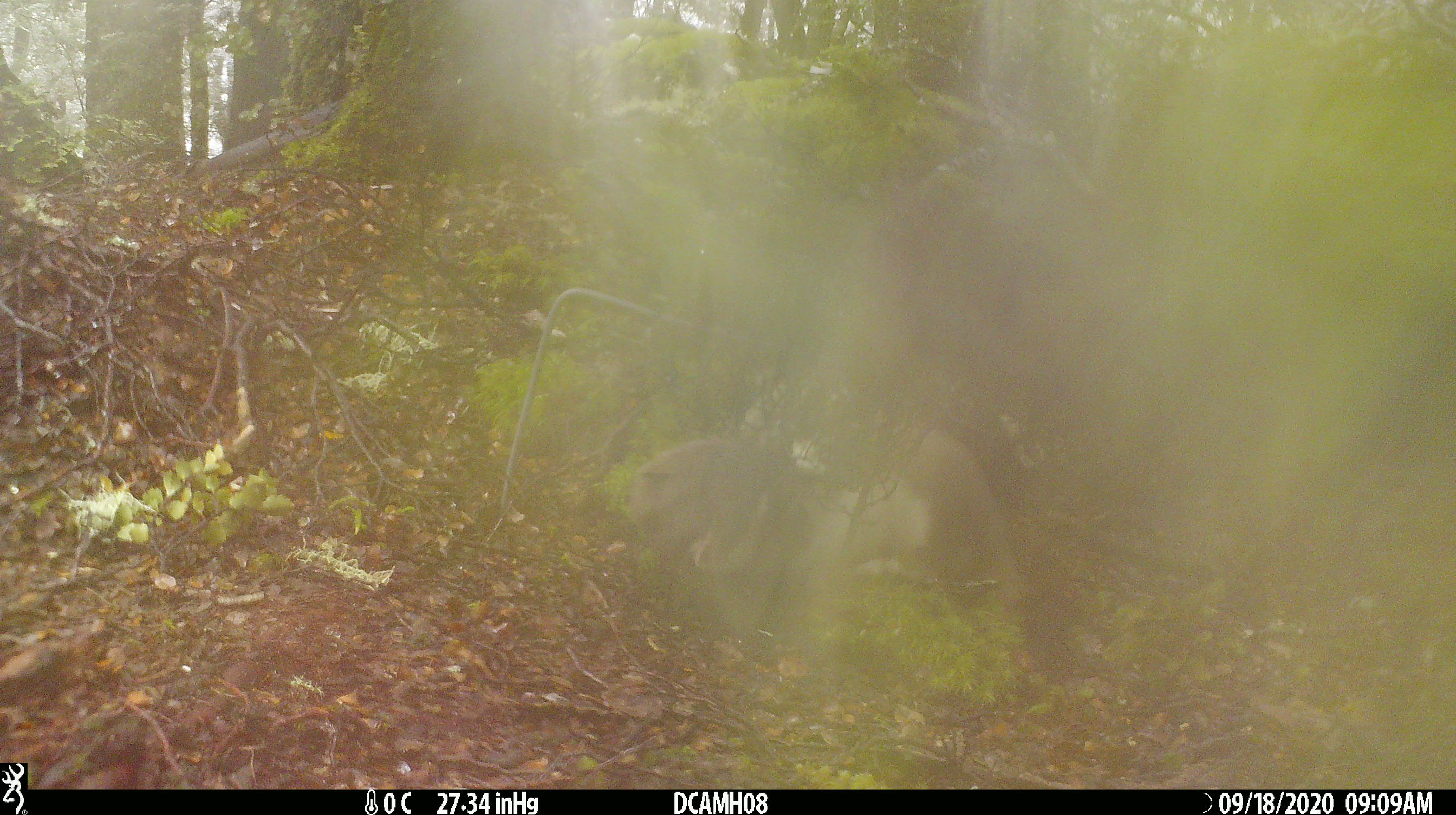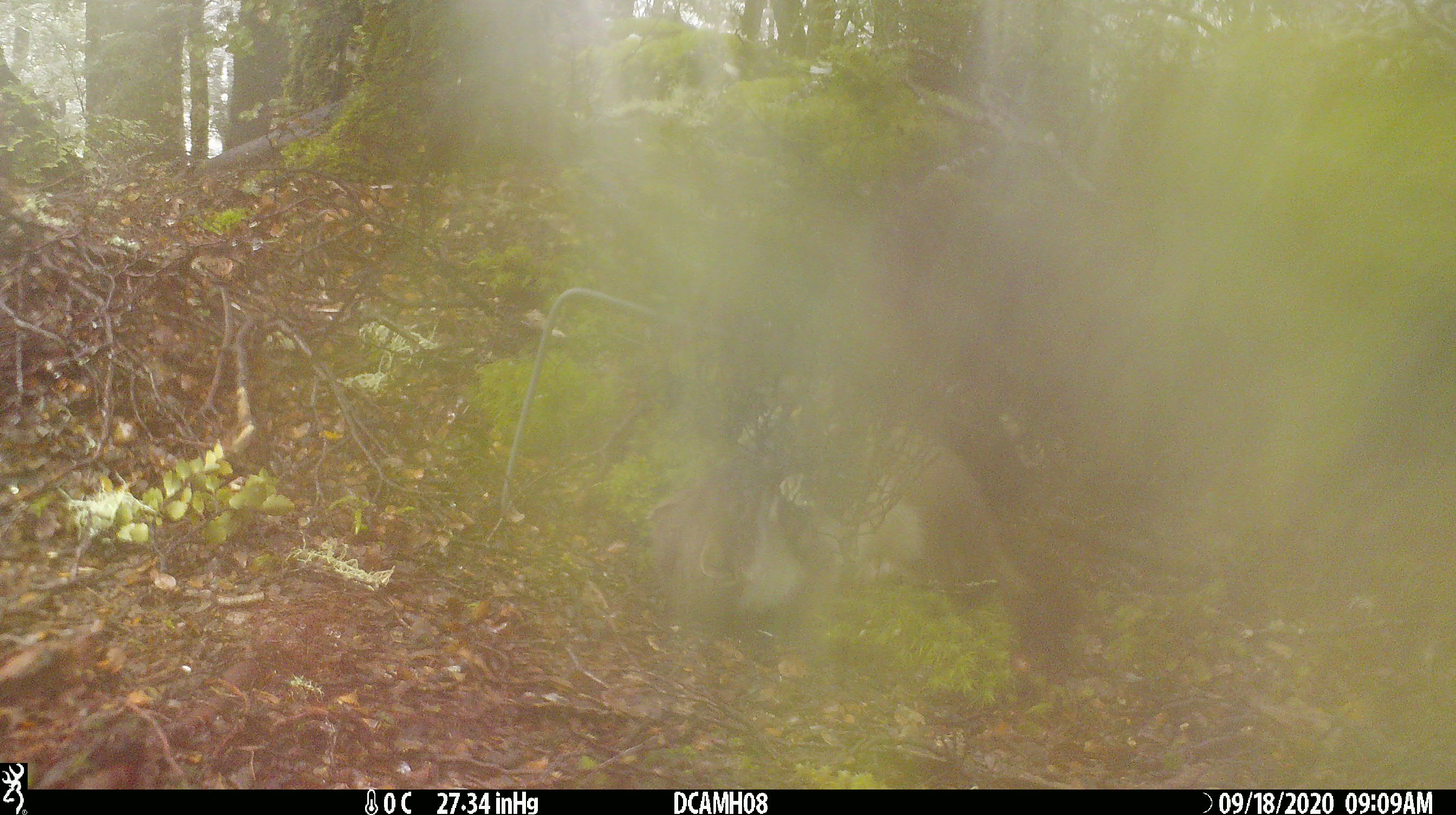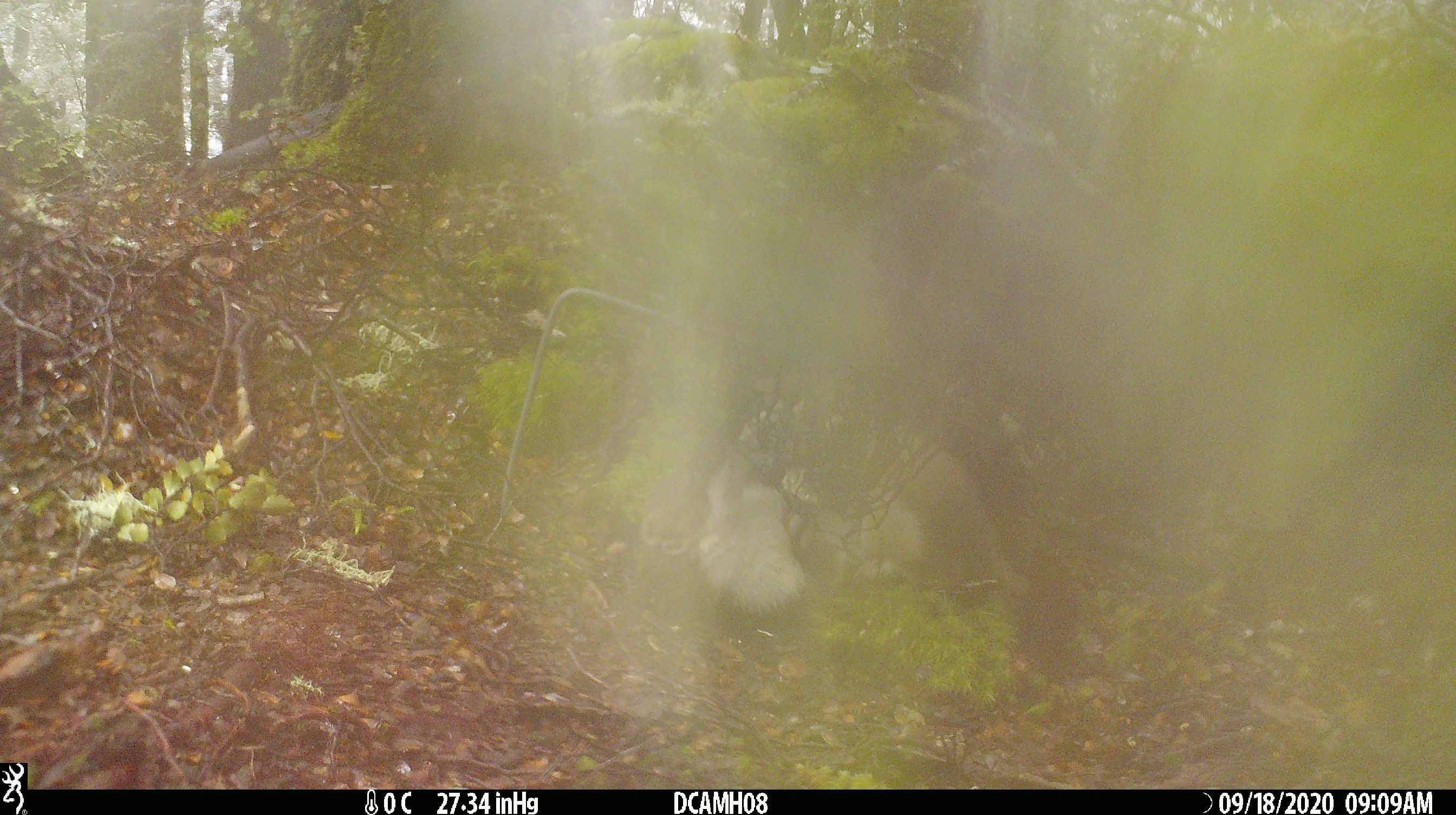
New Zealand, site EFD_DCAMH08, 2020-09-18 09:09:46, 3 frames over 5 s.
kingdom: Animalia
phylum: Chordata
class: Mammalia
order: Carnivora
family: Mustelidae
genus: Mustela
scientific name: Mustela erminea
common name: stoat